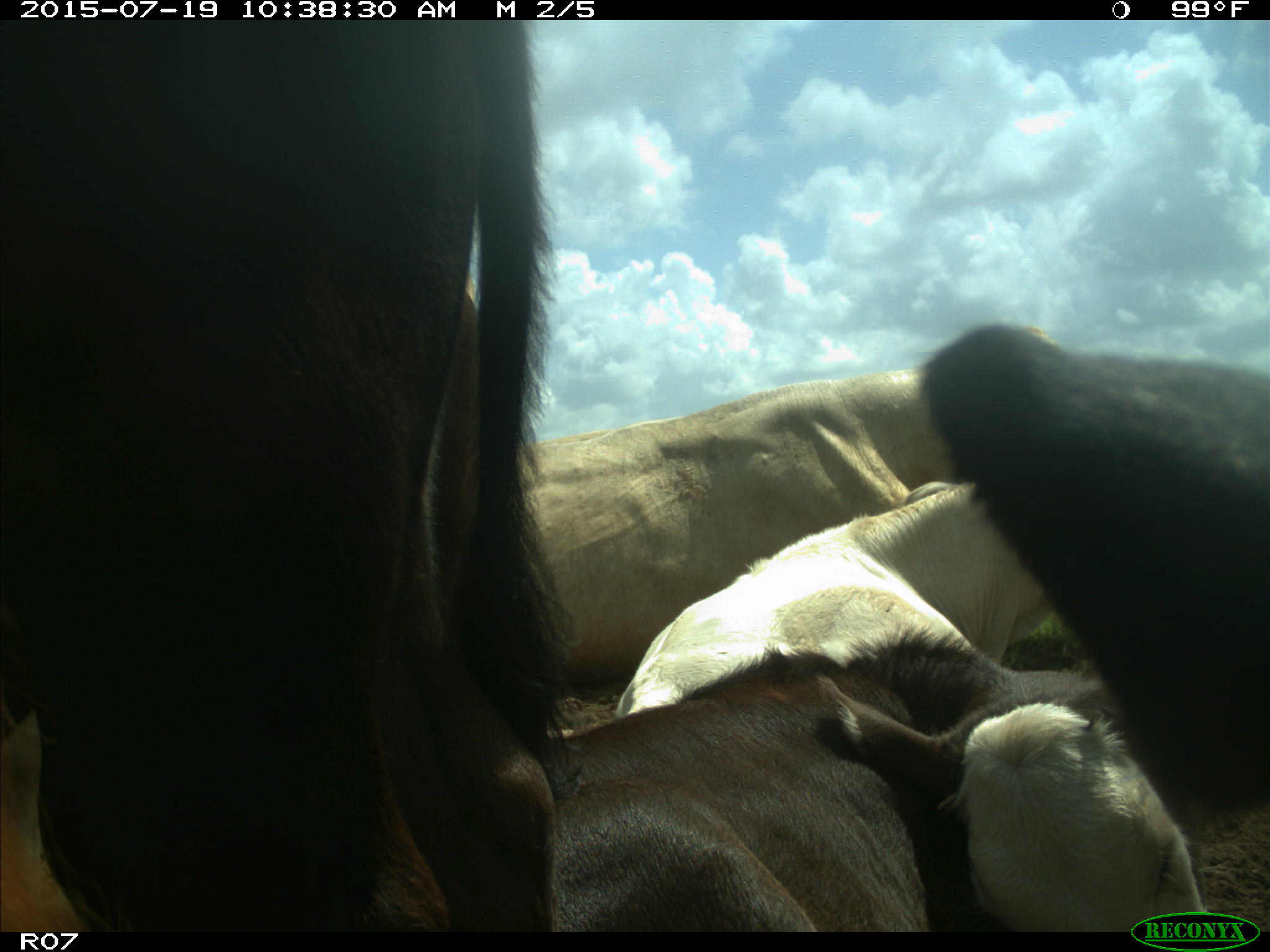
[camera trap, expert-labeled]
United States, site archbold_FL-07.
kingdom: Animalia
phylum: Chordata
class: Mammalia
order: Artiodactyla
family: Bovidae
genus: Bos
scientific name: Bos taurus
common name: domestic cow